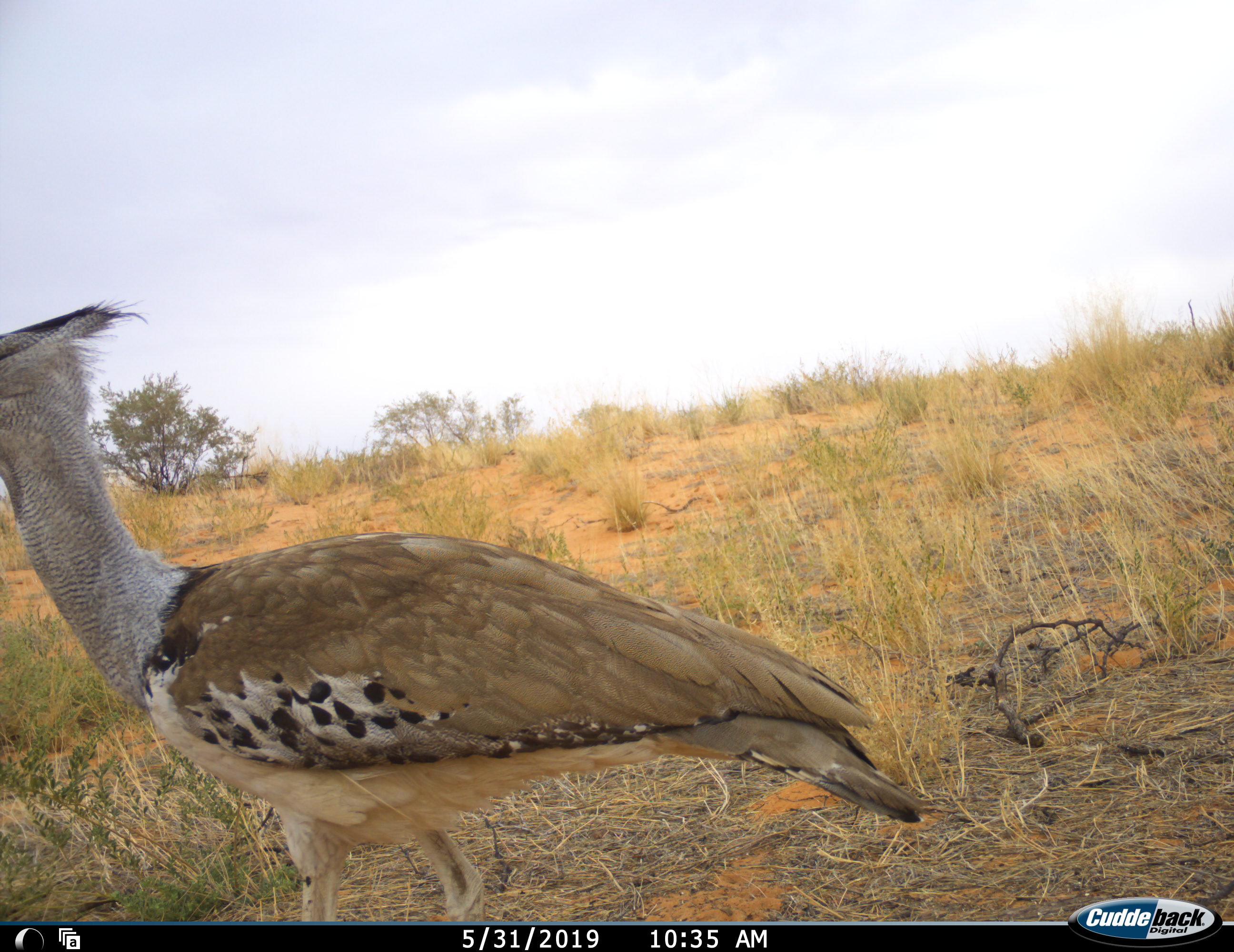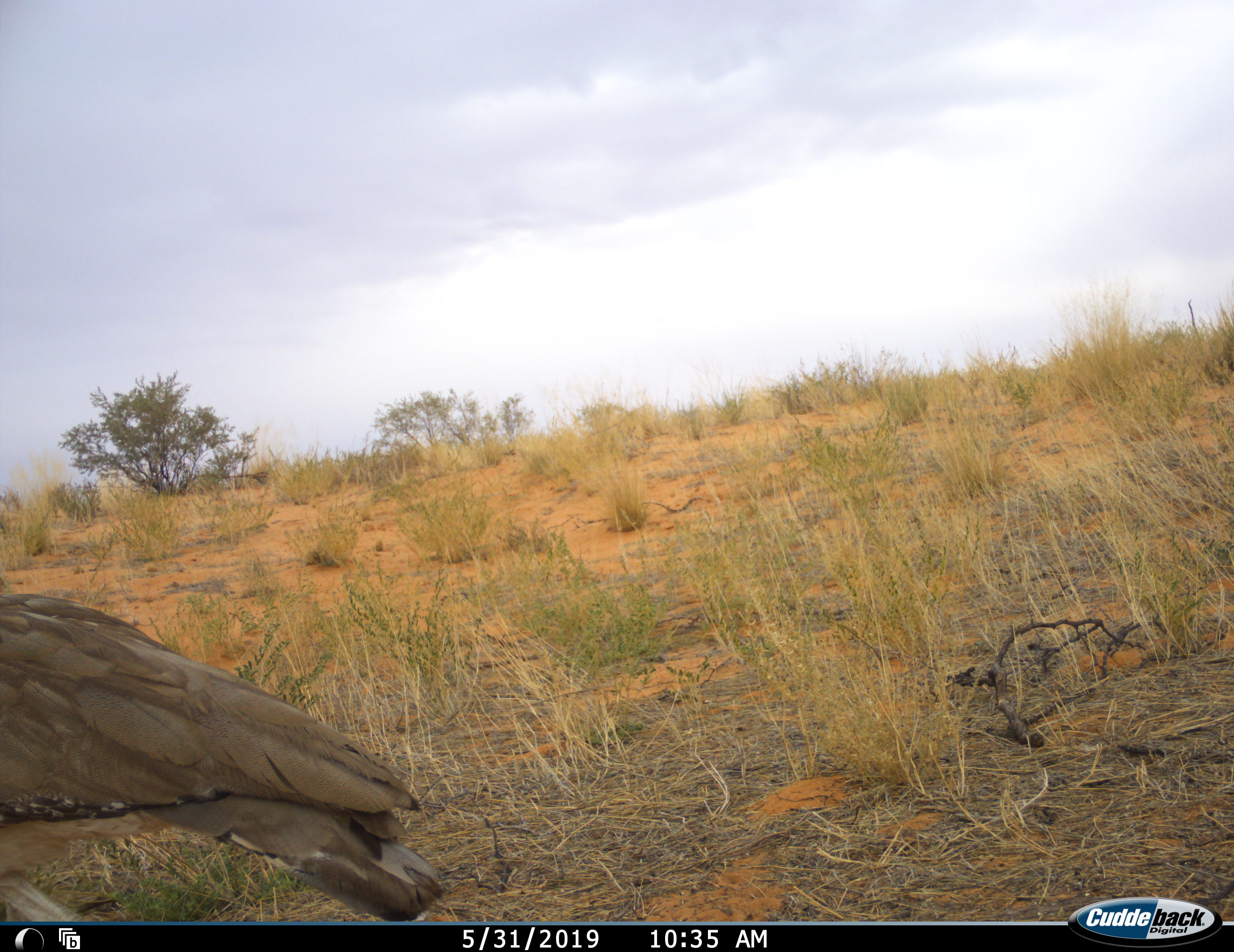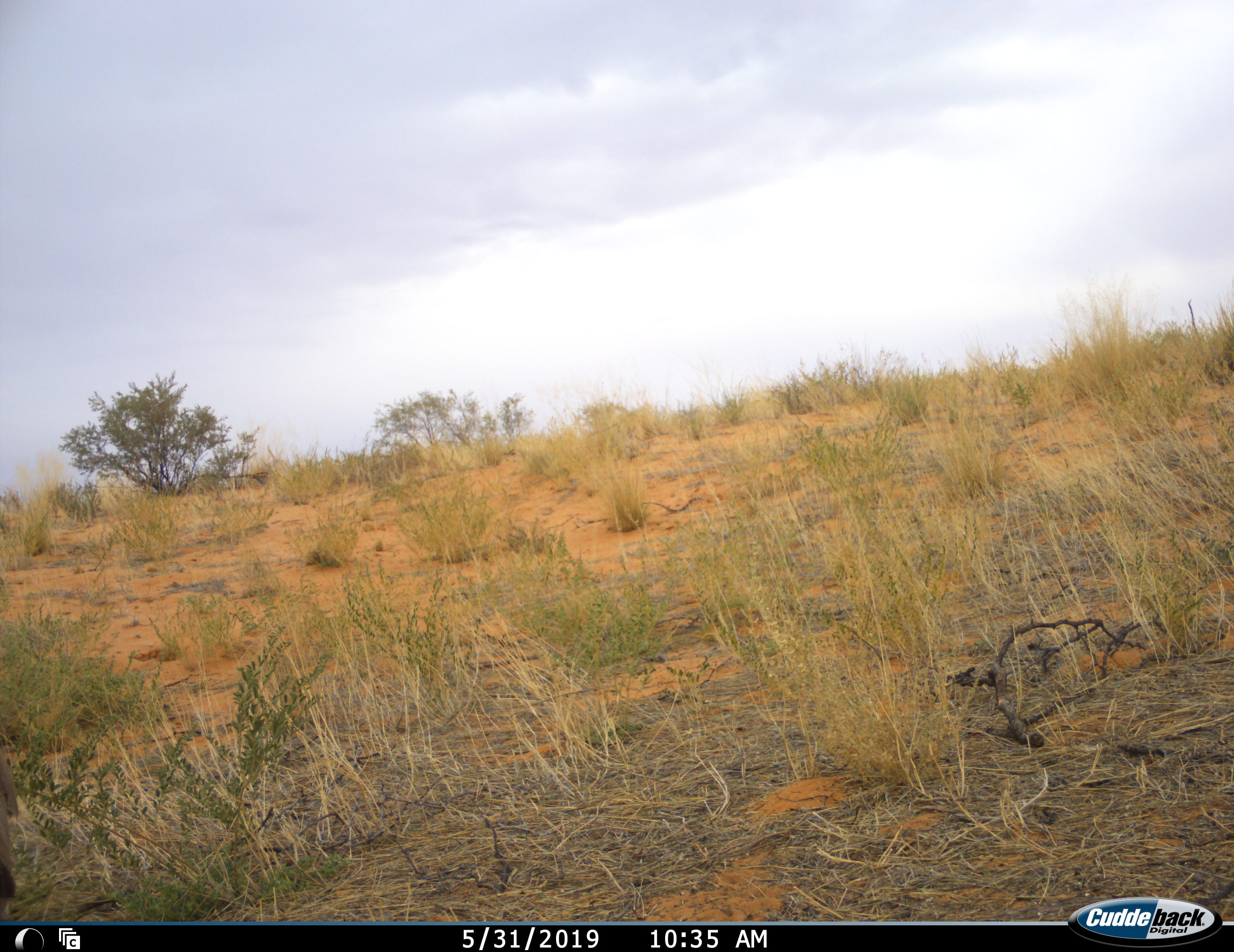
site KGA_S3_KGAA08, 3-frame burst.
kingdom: Animalia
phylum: Chordata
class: Aves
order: Otidiformes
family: Otididae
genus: Ardeotis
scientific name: Ardeotis kori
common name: kori bustard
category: bustardkori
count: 1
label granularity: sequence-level